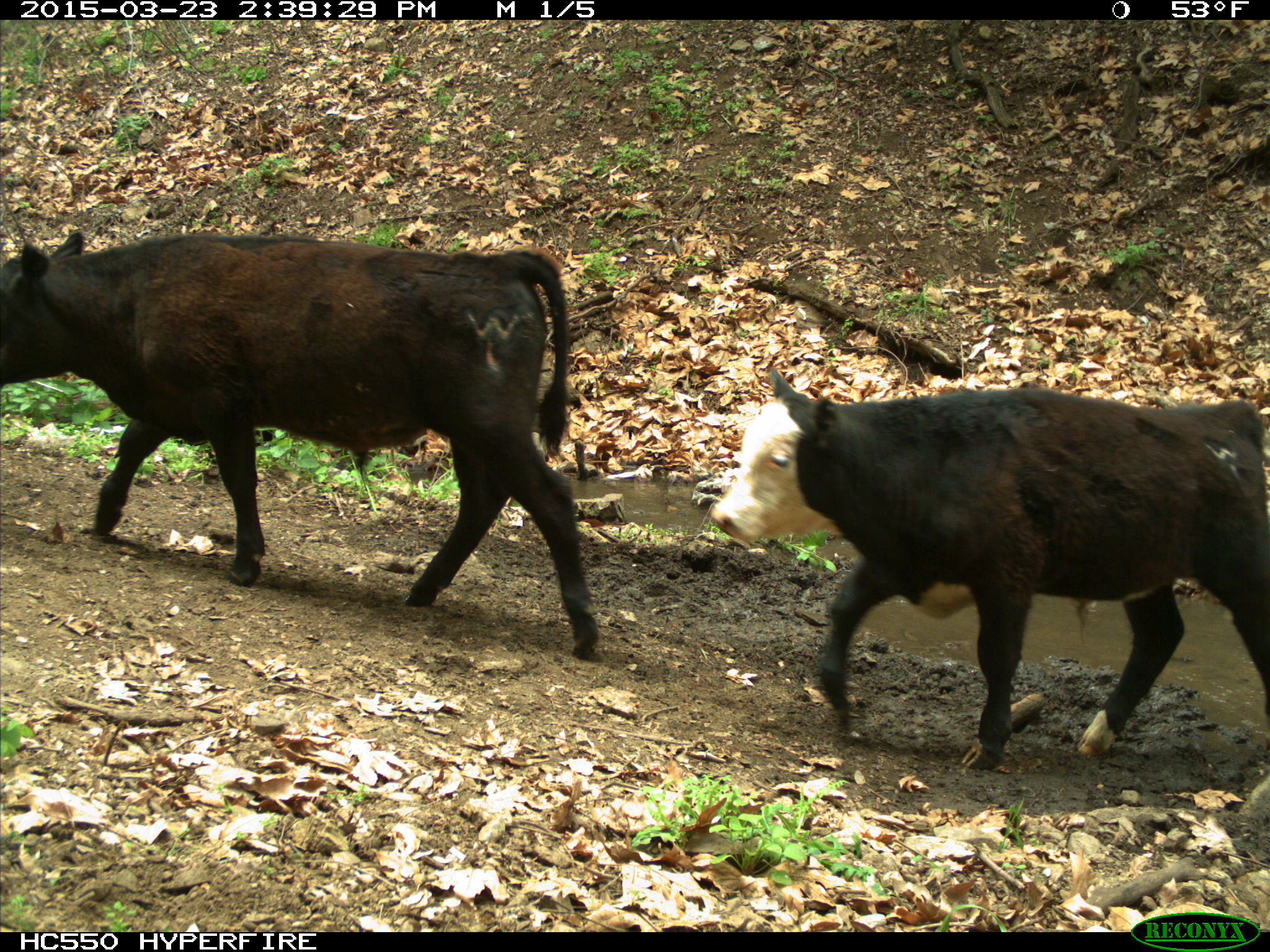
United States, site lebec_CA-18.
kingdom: Animalia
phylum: Chordata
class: Mammalia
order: Artiodactyla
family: Bovidae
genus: Bos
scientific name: Bos taurus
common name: domestic cow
Bos taurus (domestic cow).